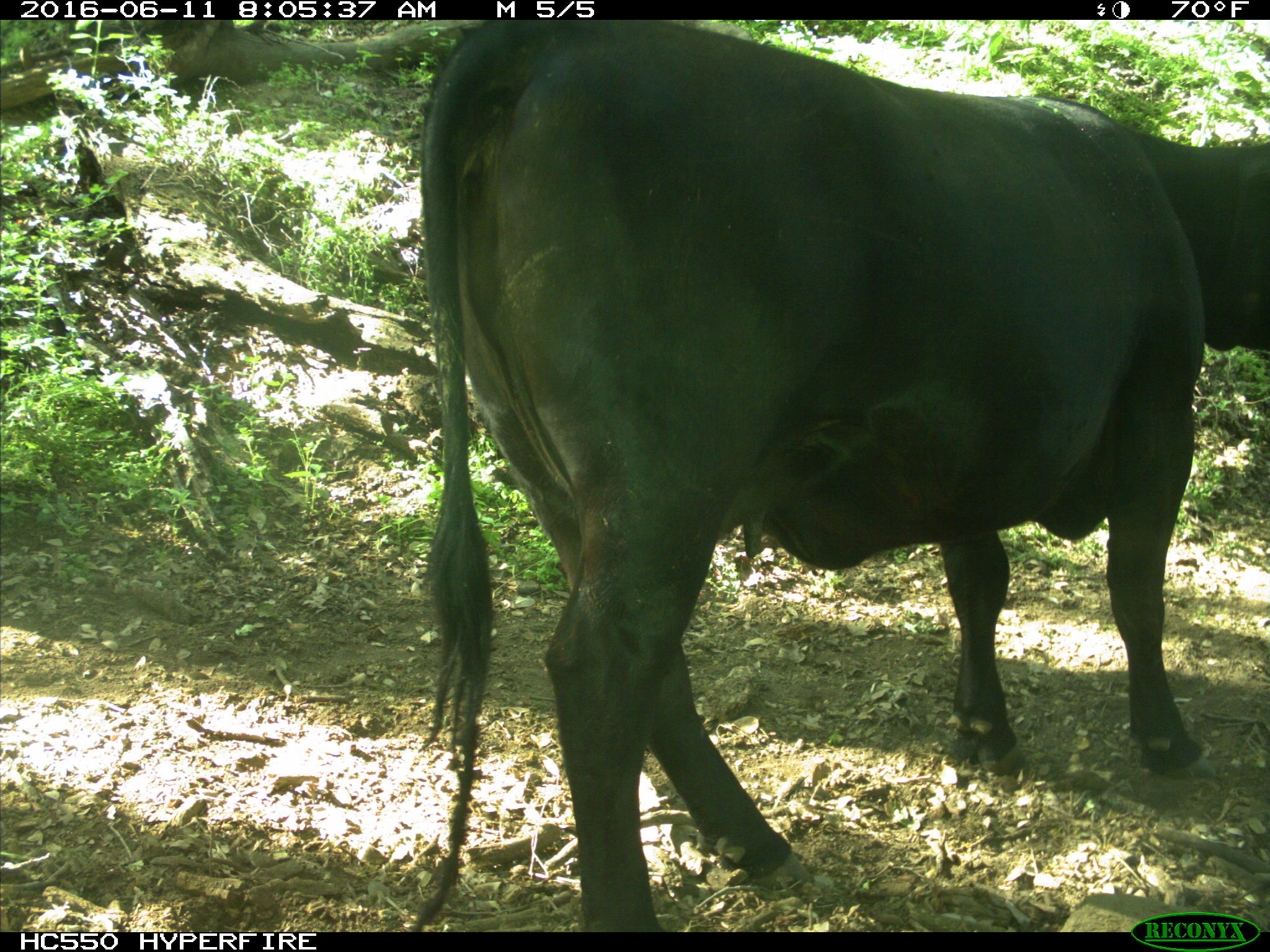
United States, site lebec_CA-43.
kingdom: Animalia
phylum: Chordata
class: Mammalia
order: Artiodactyla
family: Bovidae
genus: Bos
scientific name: Bos taurus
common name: domestic cow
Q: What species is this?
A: Bos taurus (domestic cow).